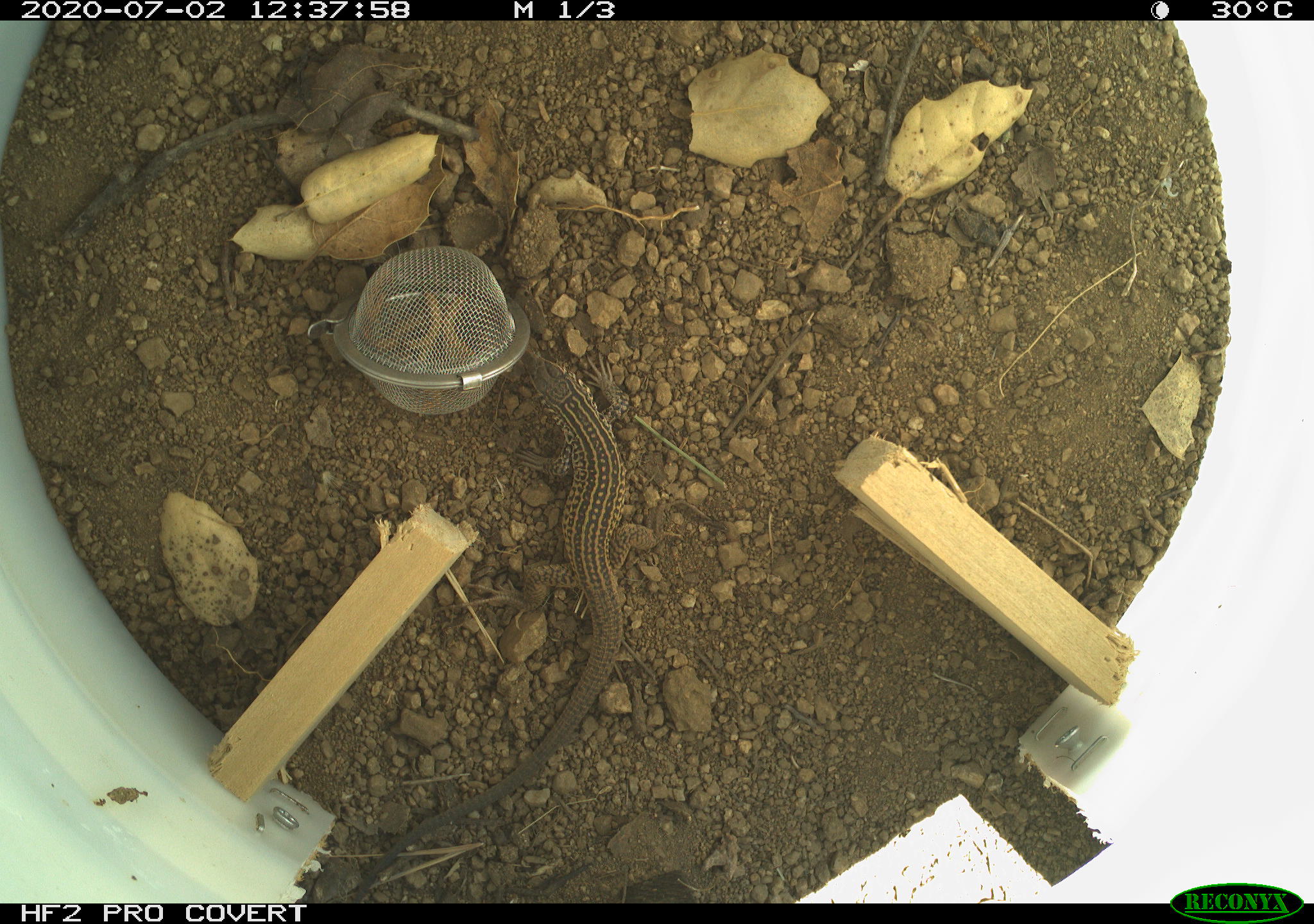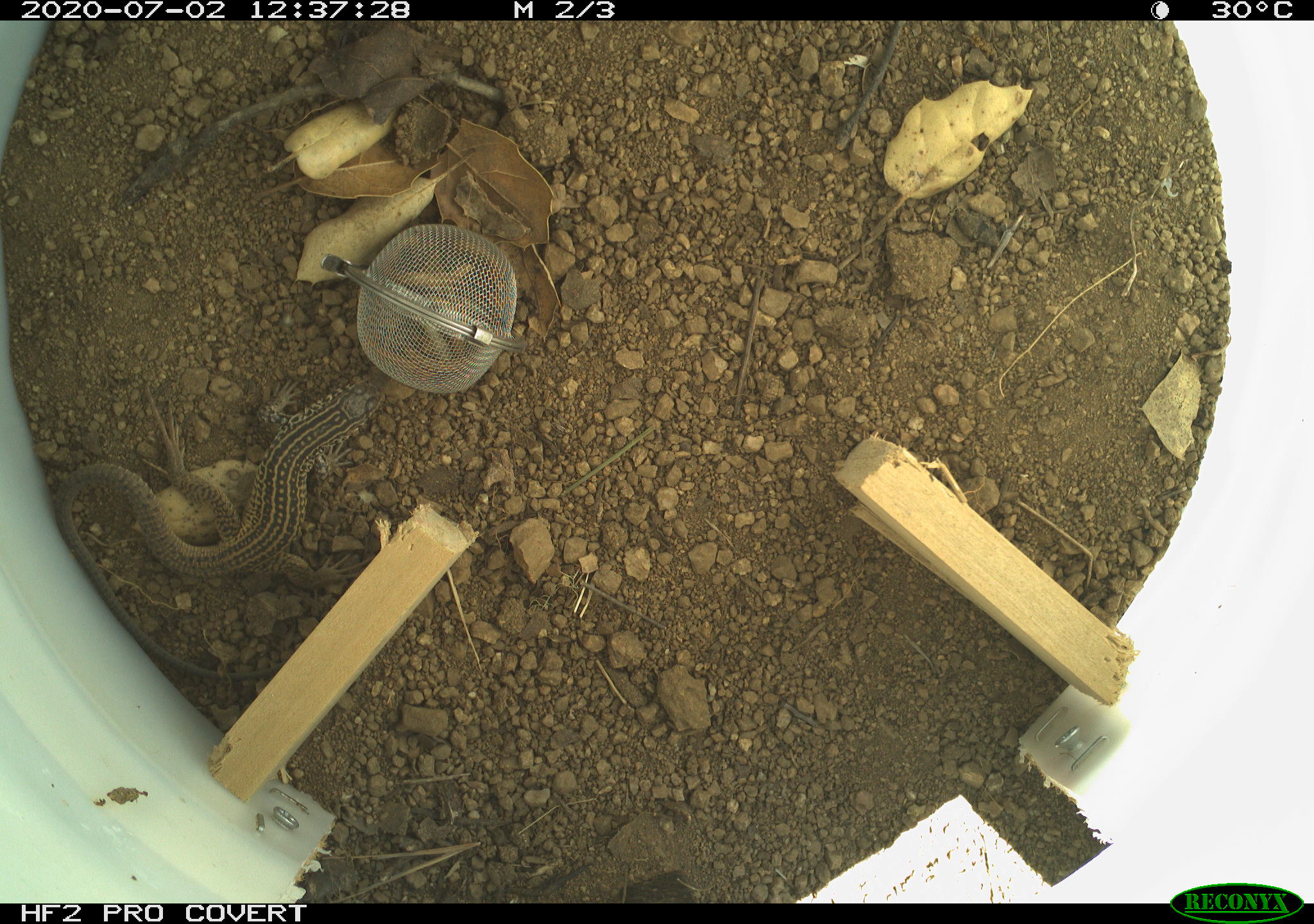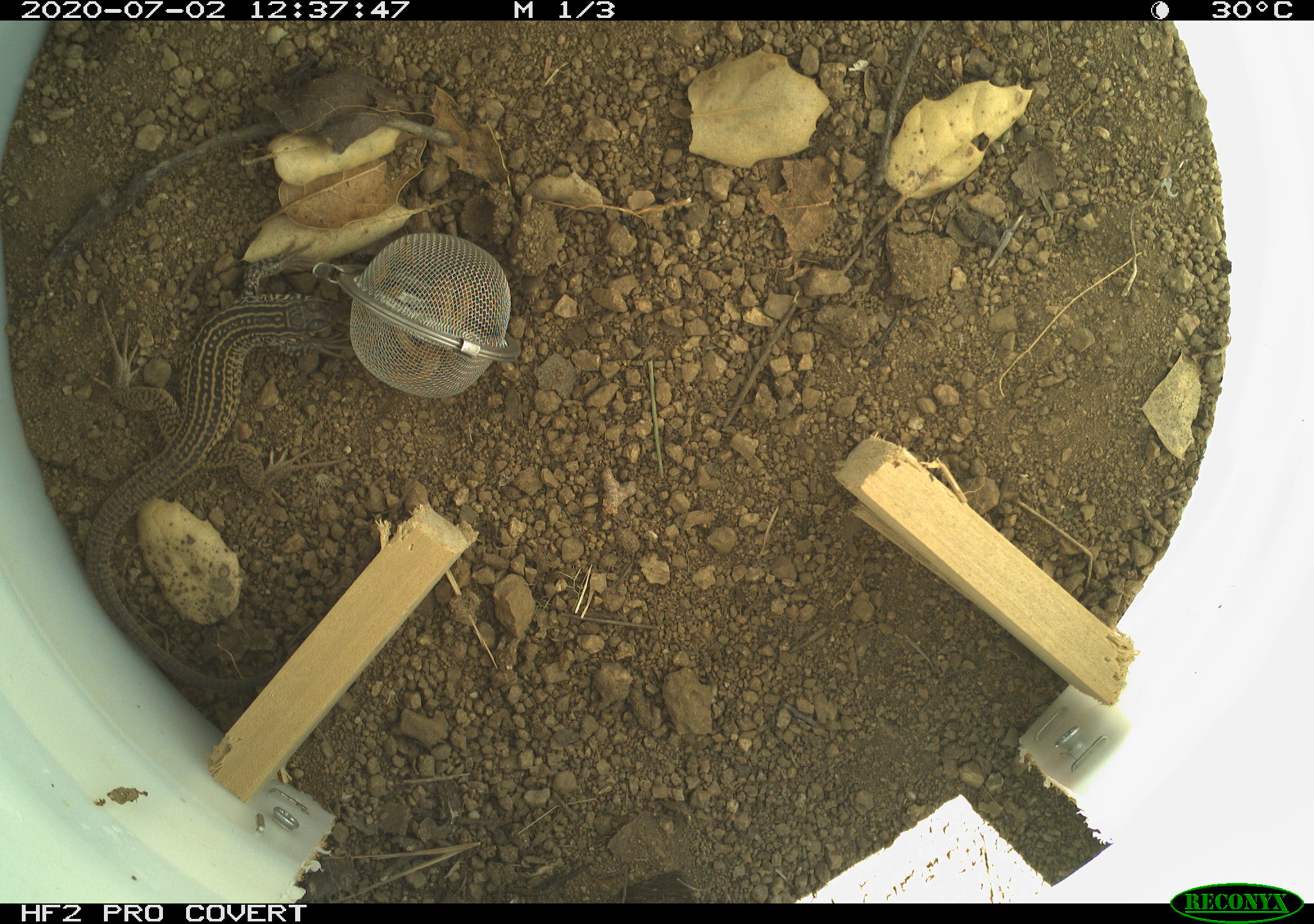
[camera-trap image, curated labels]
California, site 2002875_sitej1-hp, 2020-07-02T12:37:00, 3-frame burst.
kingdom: Animalia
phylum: Chordata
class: Reptilia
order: Squamata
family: Teiidae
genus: Aspidoscelis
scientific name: Aspidoscelis tigris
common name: western whiptail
Western whiptail (Aspidoscelis tigris).